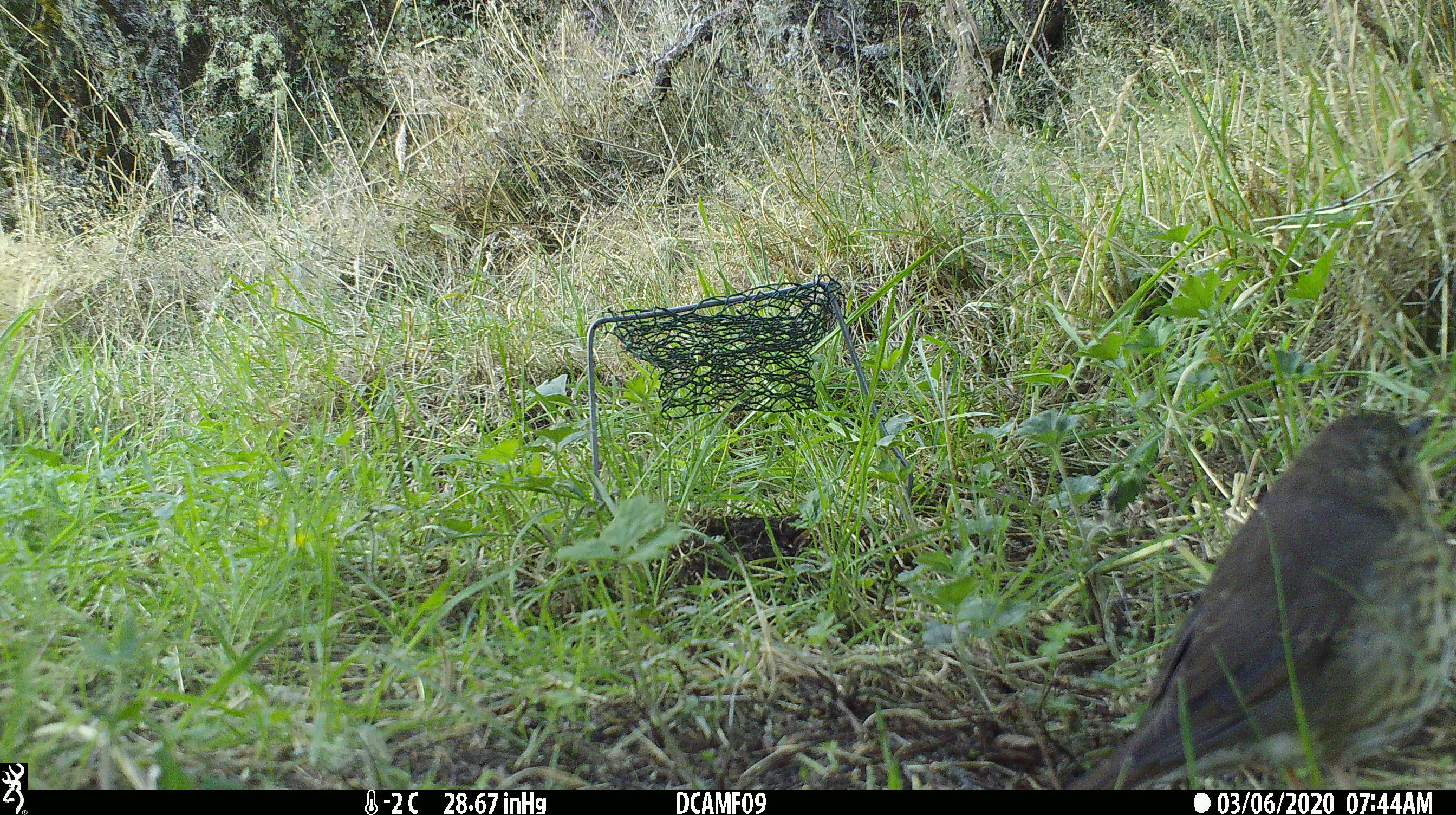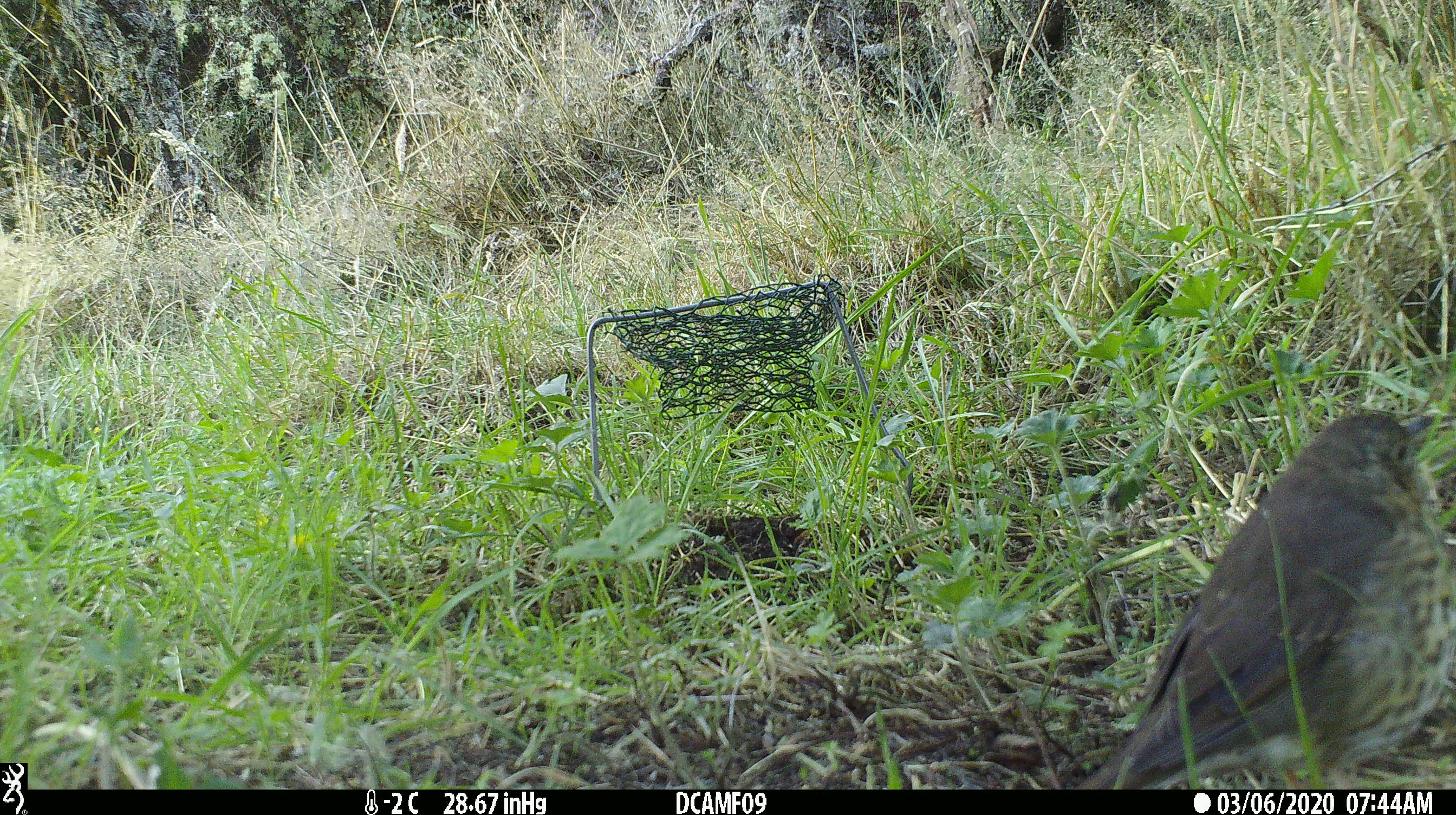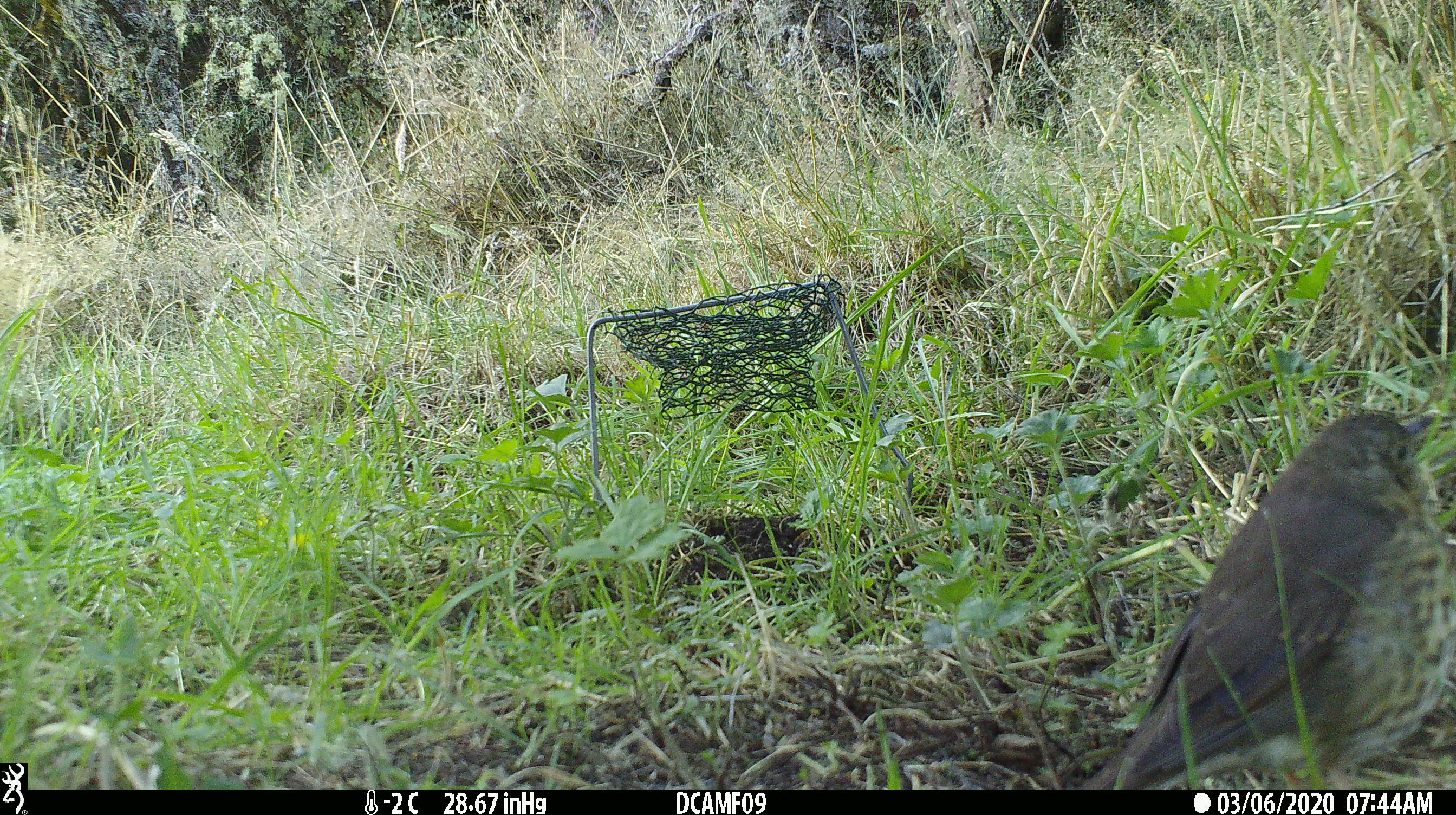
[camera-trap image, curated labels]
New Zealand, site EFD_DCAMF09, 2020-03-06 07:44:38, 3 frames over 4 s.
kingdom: Animalia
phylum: Chordata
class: Aves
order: Passeriformes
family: Turdidae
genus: Turdus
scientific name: Turdus philomelos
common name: song thrush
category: thrush